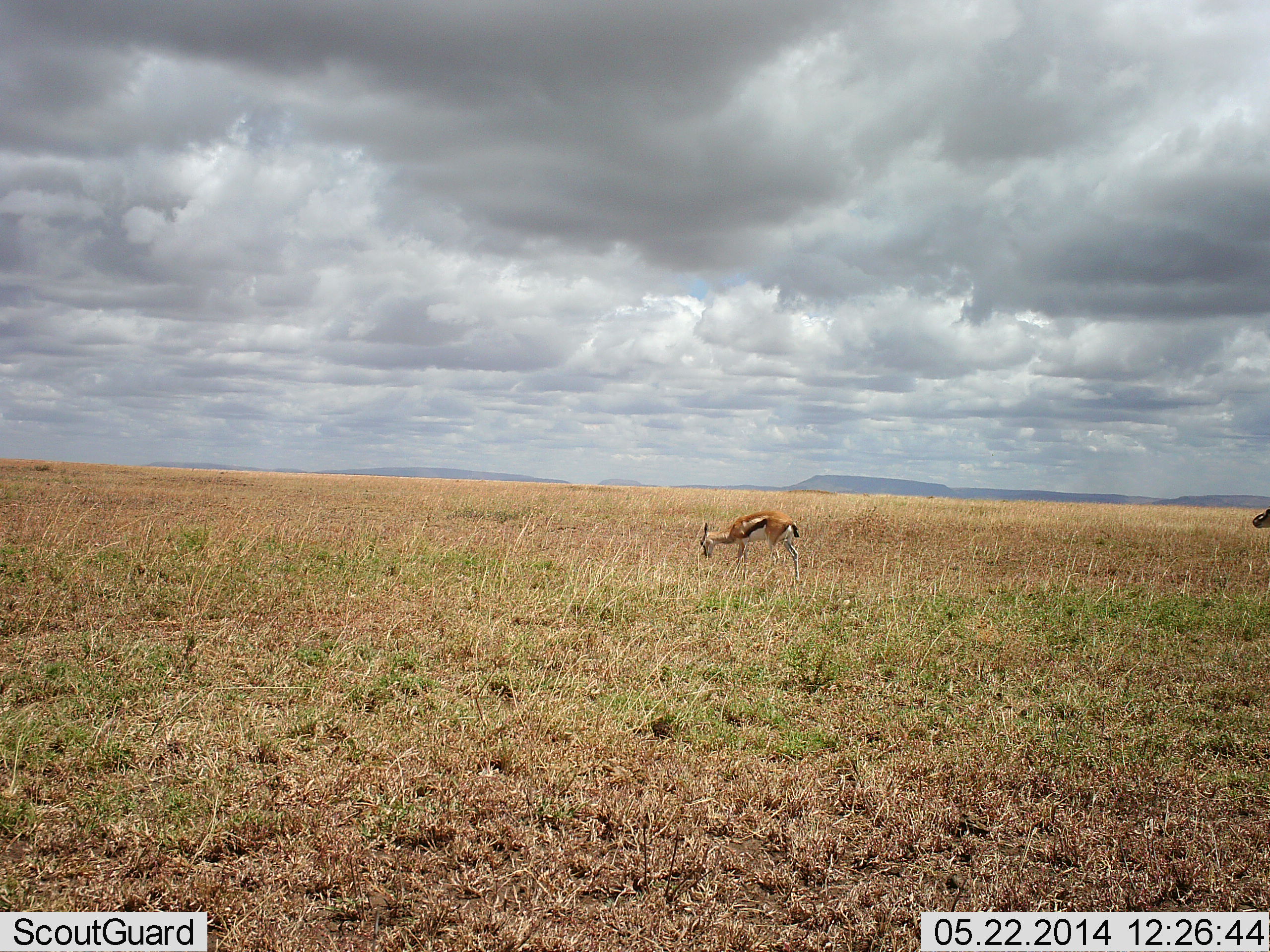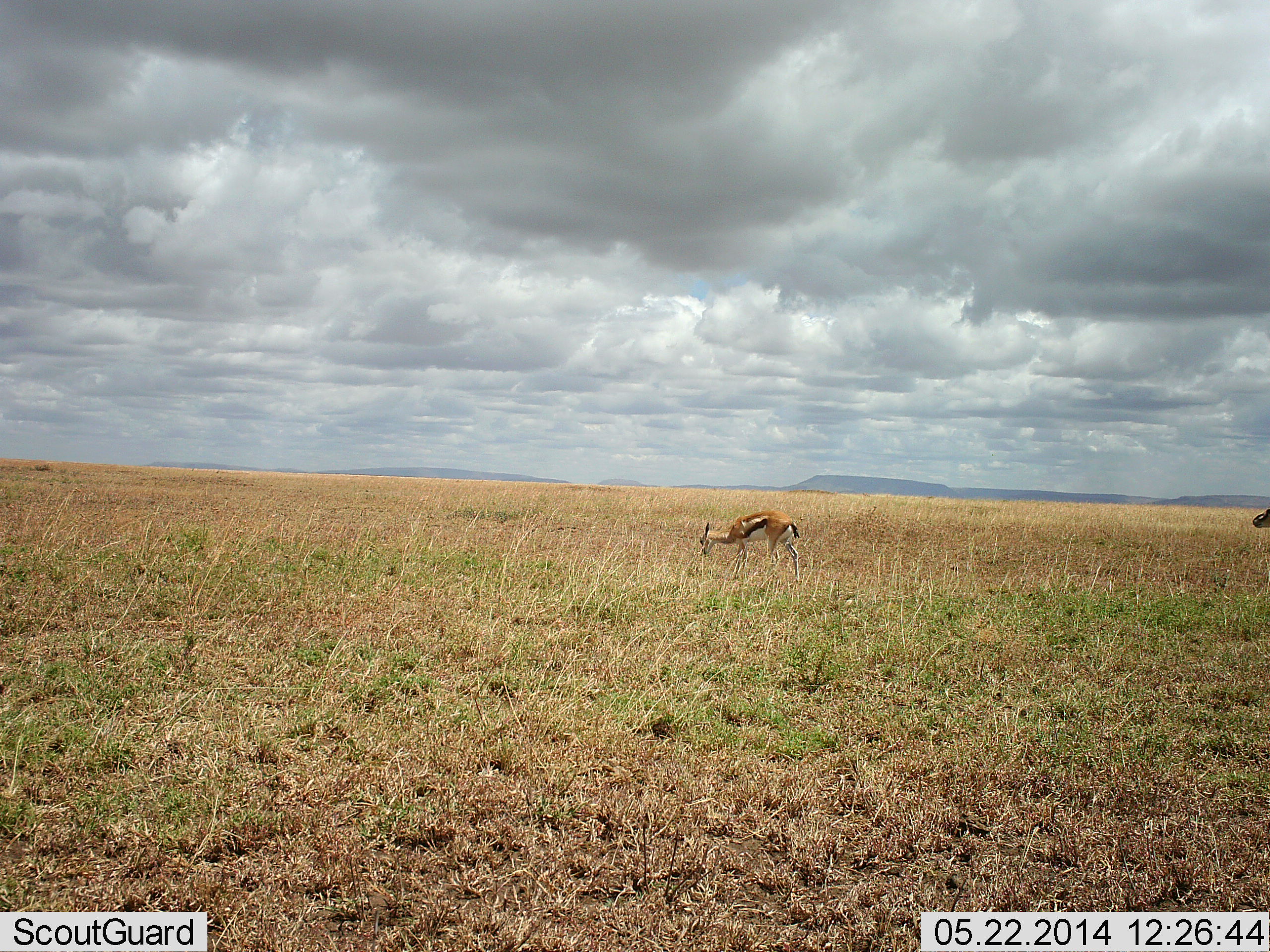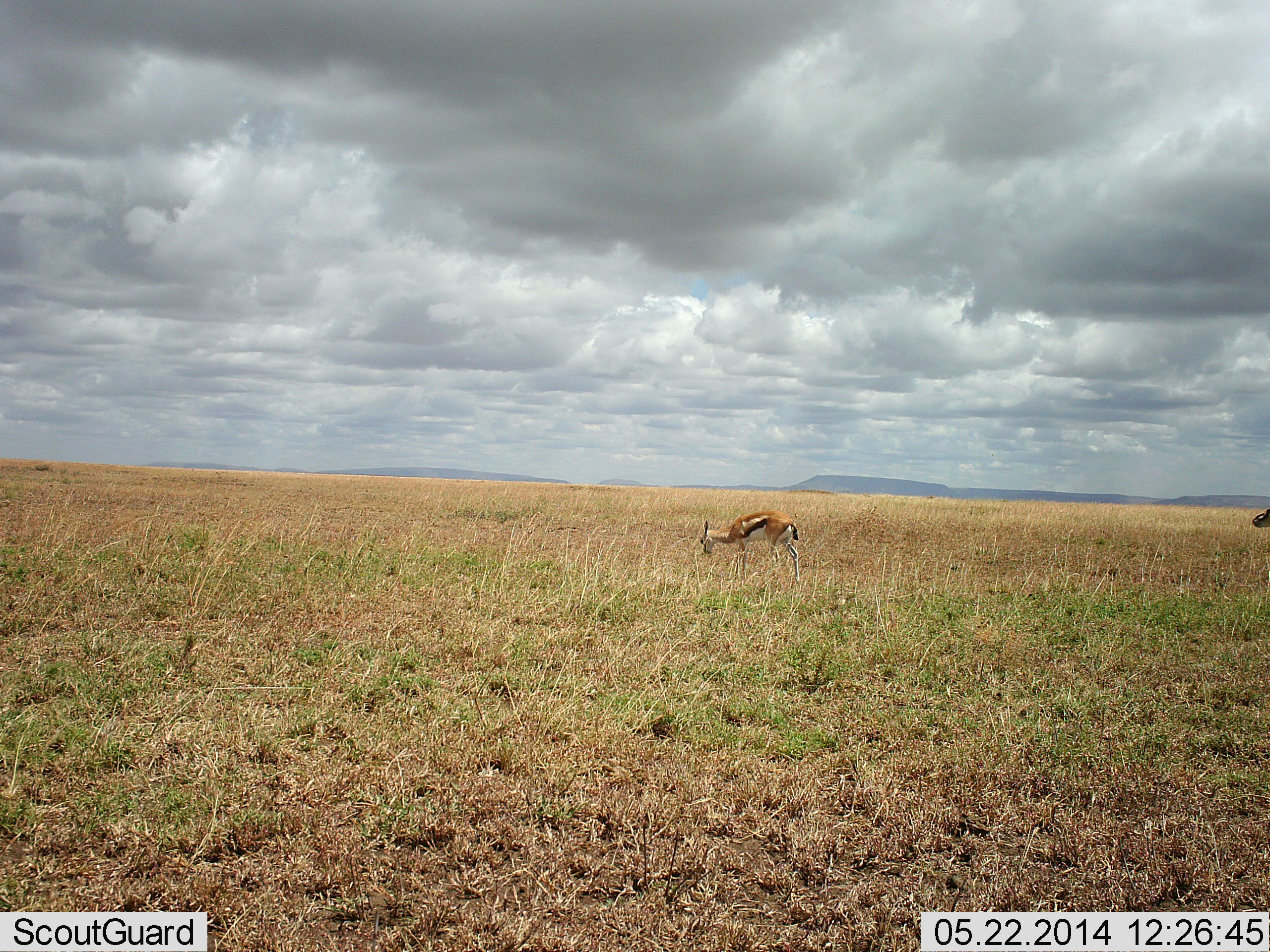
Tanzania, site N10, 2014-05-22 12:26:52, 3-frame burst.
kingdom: Animalia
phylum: Chordata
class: Mammalia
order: Artiodactyla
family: Bovidae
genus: Eudorcas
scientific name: Eudorcas thomsonii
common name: thomson's gazelle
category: gazellethomsons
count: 1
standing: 40%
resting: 0%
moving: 0%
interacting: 0%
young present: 0%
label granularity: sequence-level